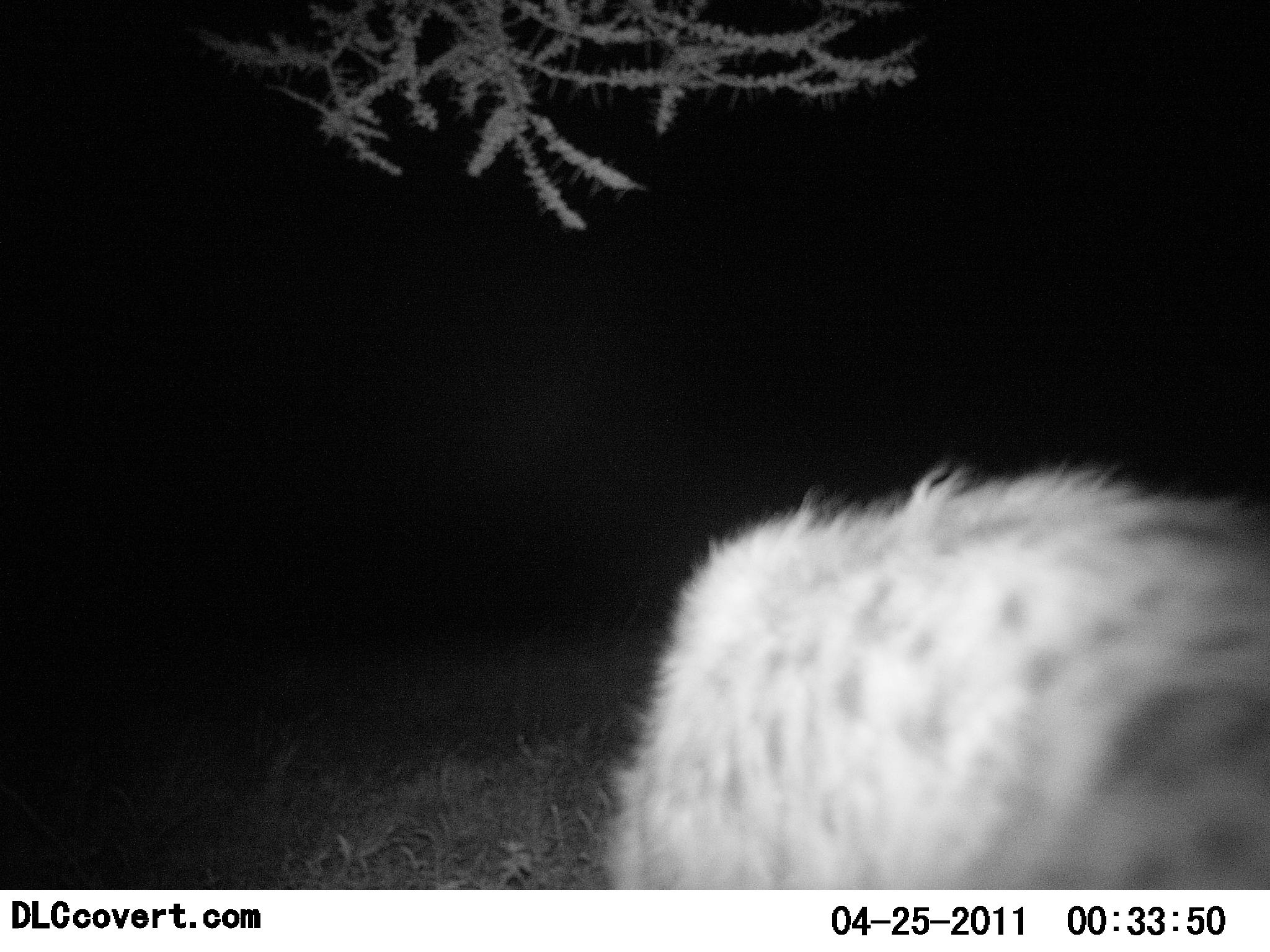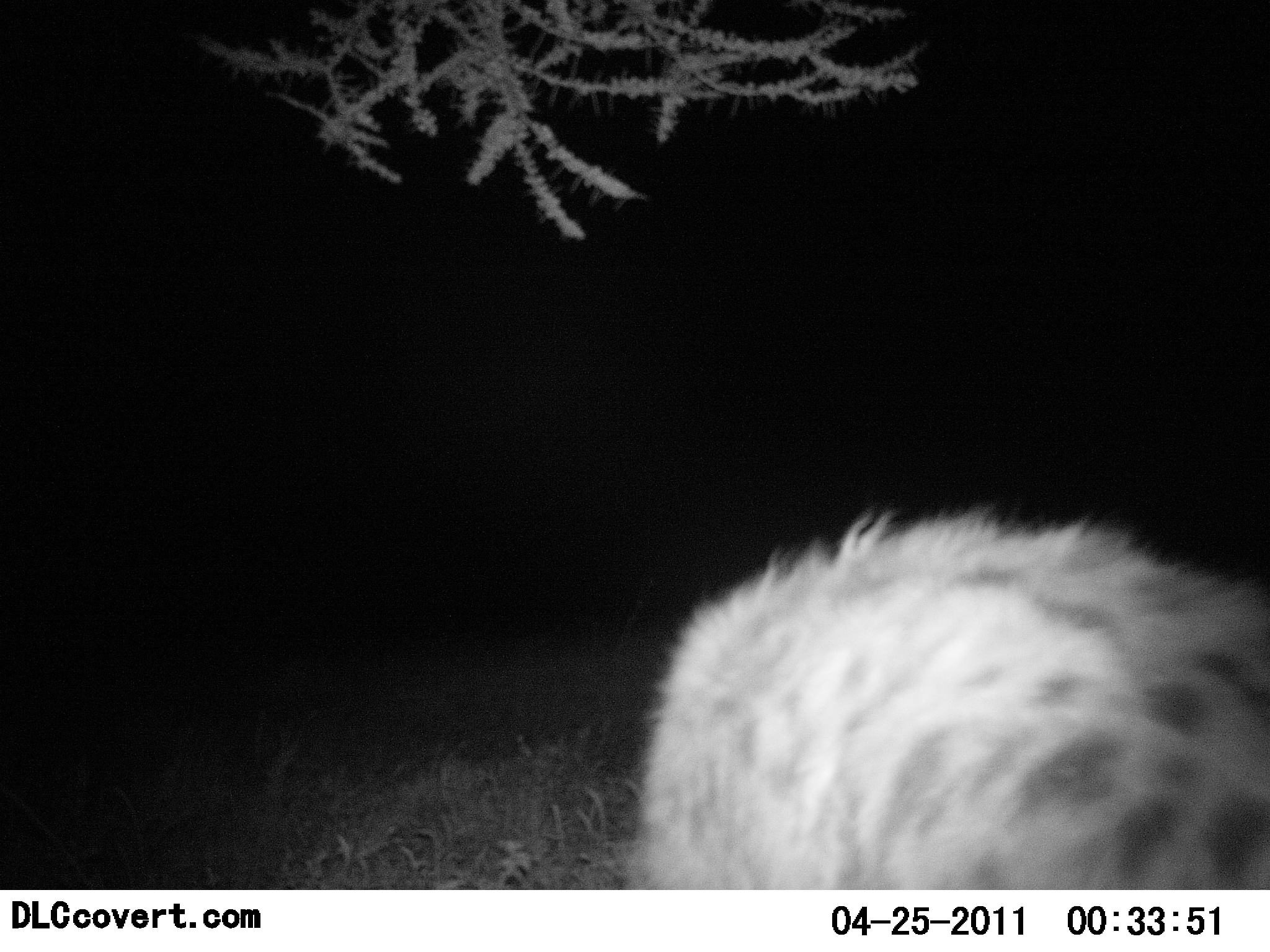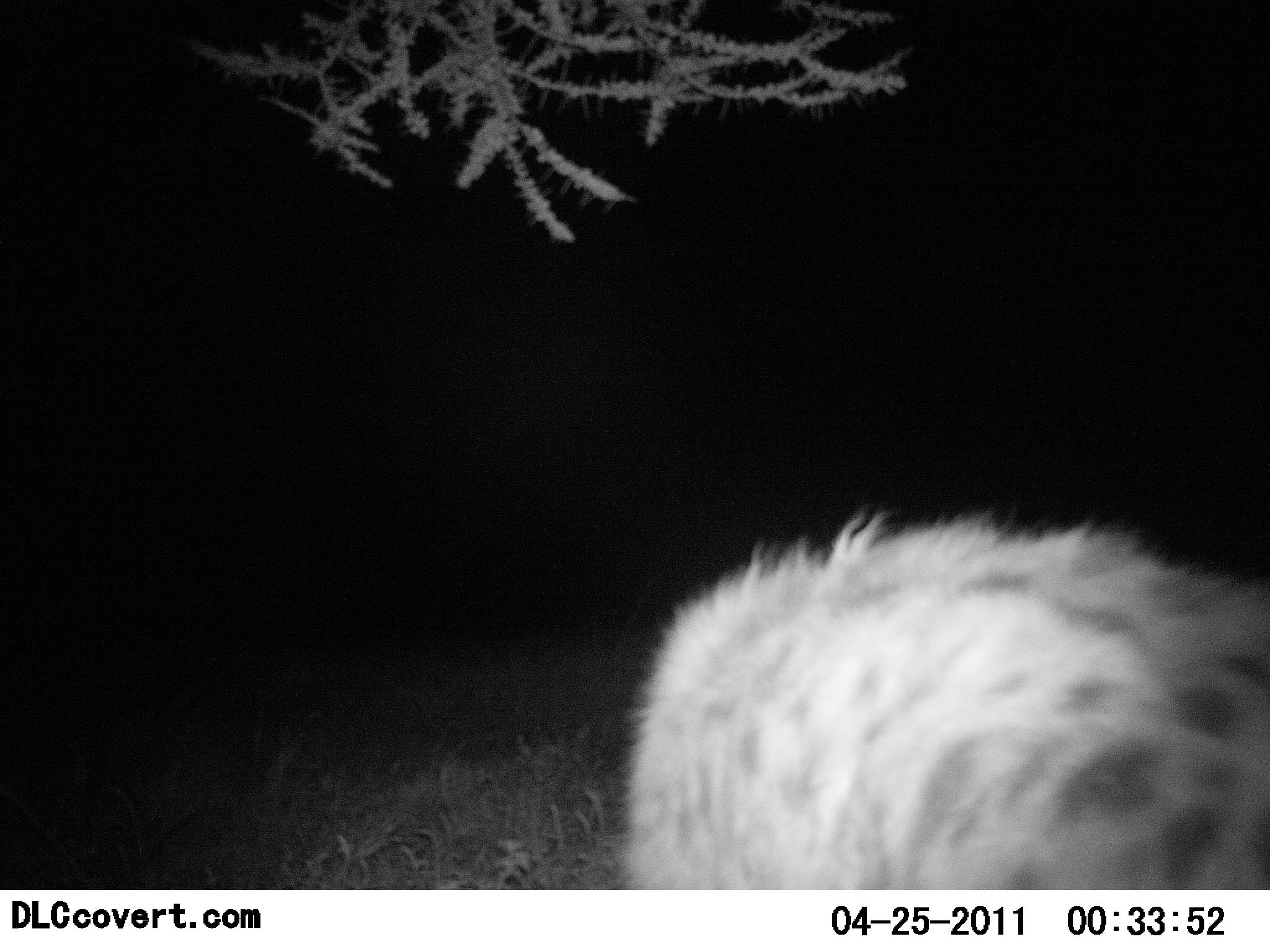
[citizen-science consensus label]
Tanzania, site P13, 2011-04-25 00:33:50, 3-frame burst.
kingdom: Animalia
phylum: Chordata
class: Mammalia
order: Carnivora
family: Hyaenidae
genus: Crocuta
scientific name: Crocuta crocuta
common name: spotted hyena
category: hyenaspotted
Hyenaspotted (spotted hyena) (Crocuta crocuta), count 1. Behavior (volunteer vote fractions): standing 54%, resting 0%, moving 38%, interacting 0%. Young present (vote fraction): 0%. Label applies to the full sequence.